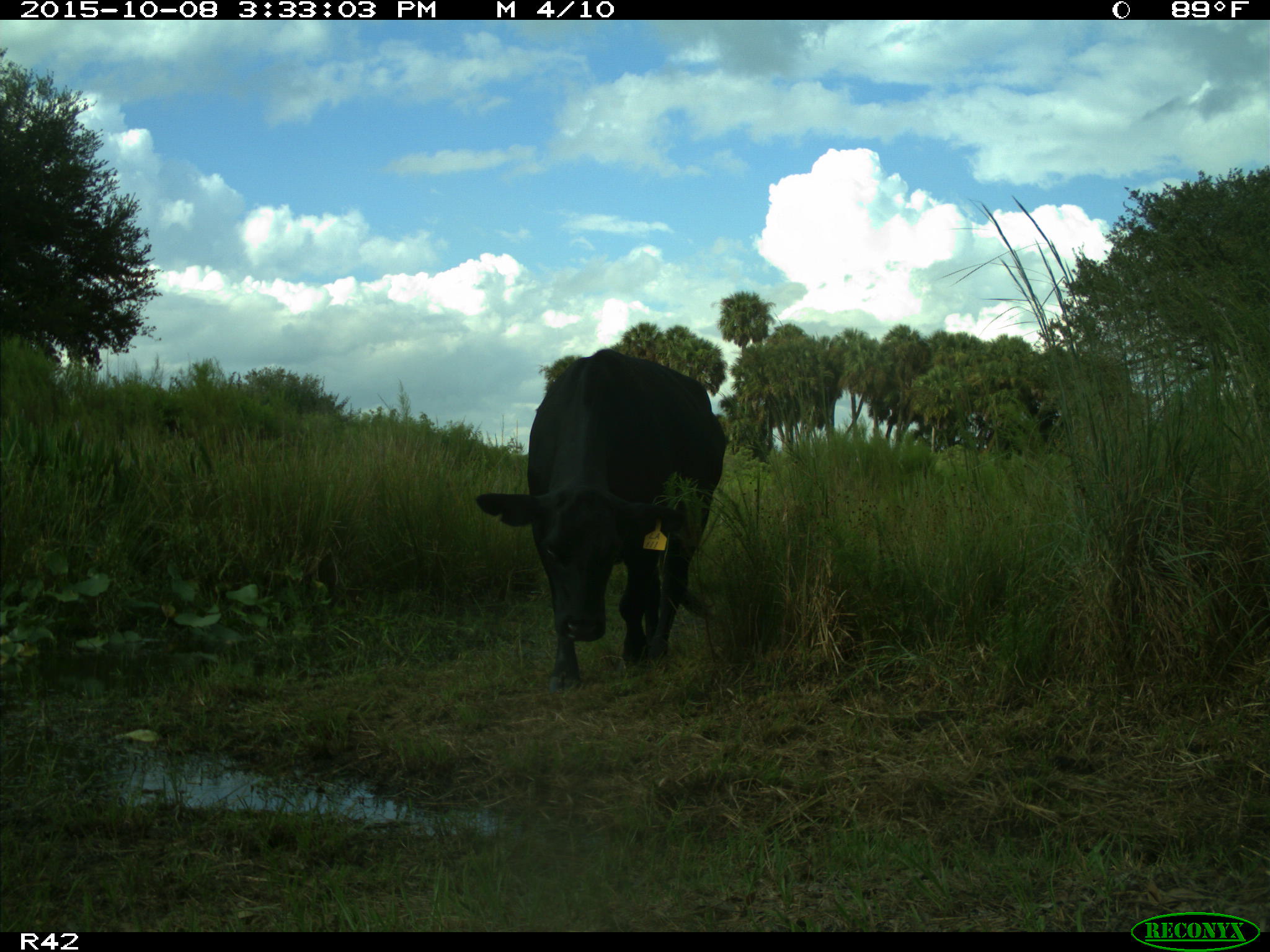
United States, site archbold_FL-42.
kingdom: Animalia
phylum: Chordata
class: Mammalia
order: Artiodactyla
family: Bovidae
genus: Bos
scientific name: Bos taurus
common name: domestic cow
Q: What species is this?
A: Bos taurus (domestic cow).